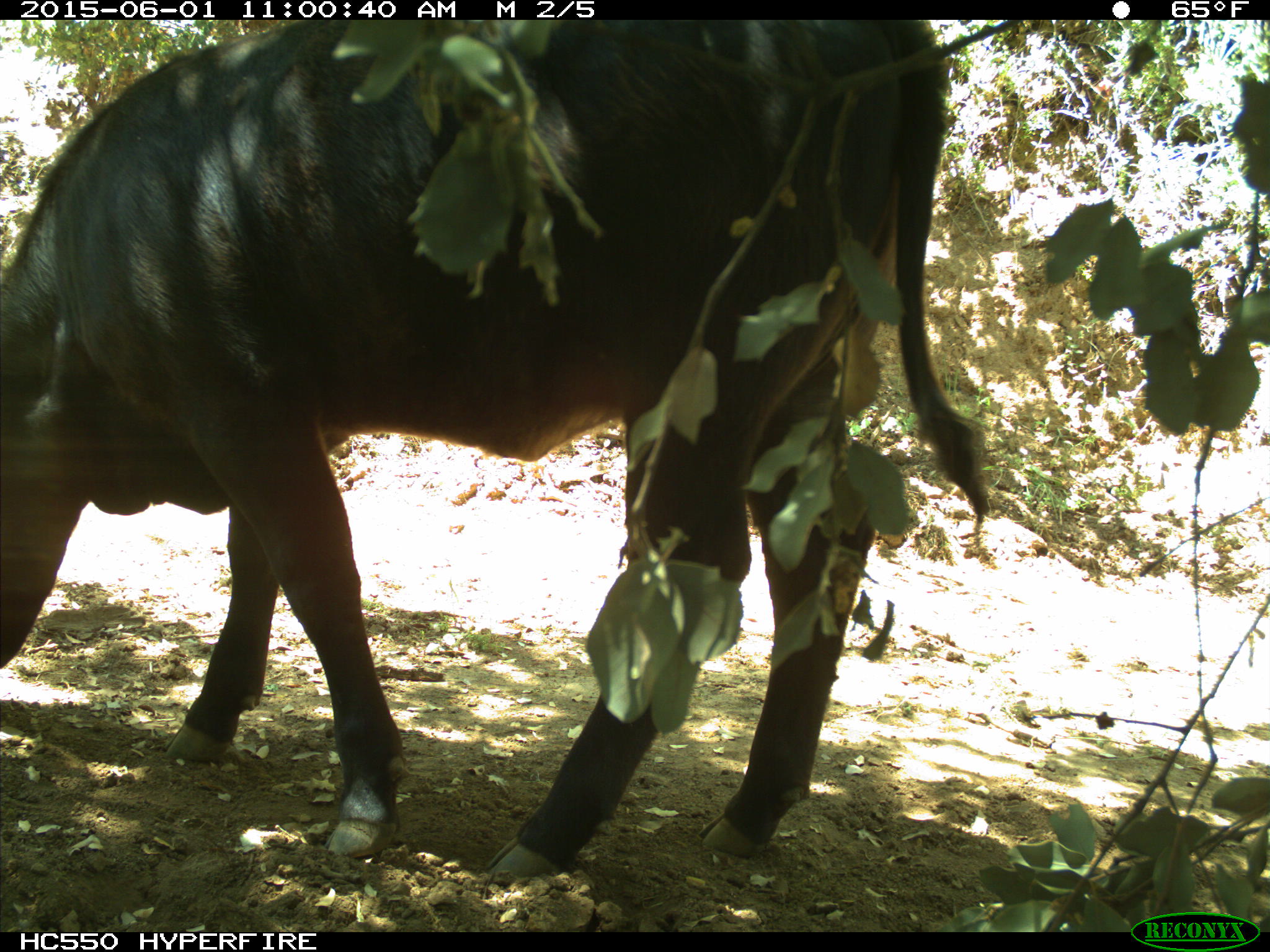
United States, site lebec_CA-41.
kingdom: Animalia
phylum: Chordata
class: Mammalia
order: Artiodactyla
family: Bovidae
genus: Bos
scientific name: Bos taurus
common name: domestic cow